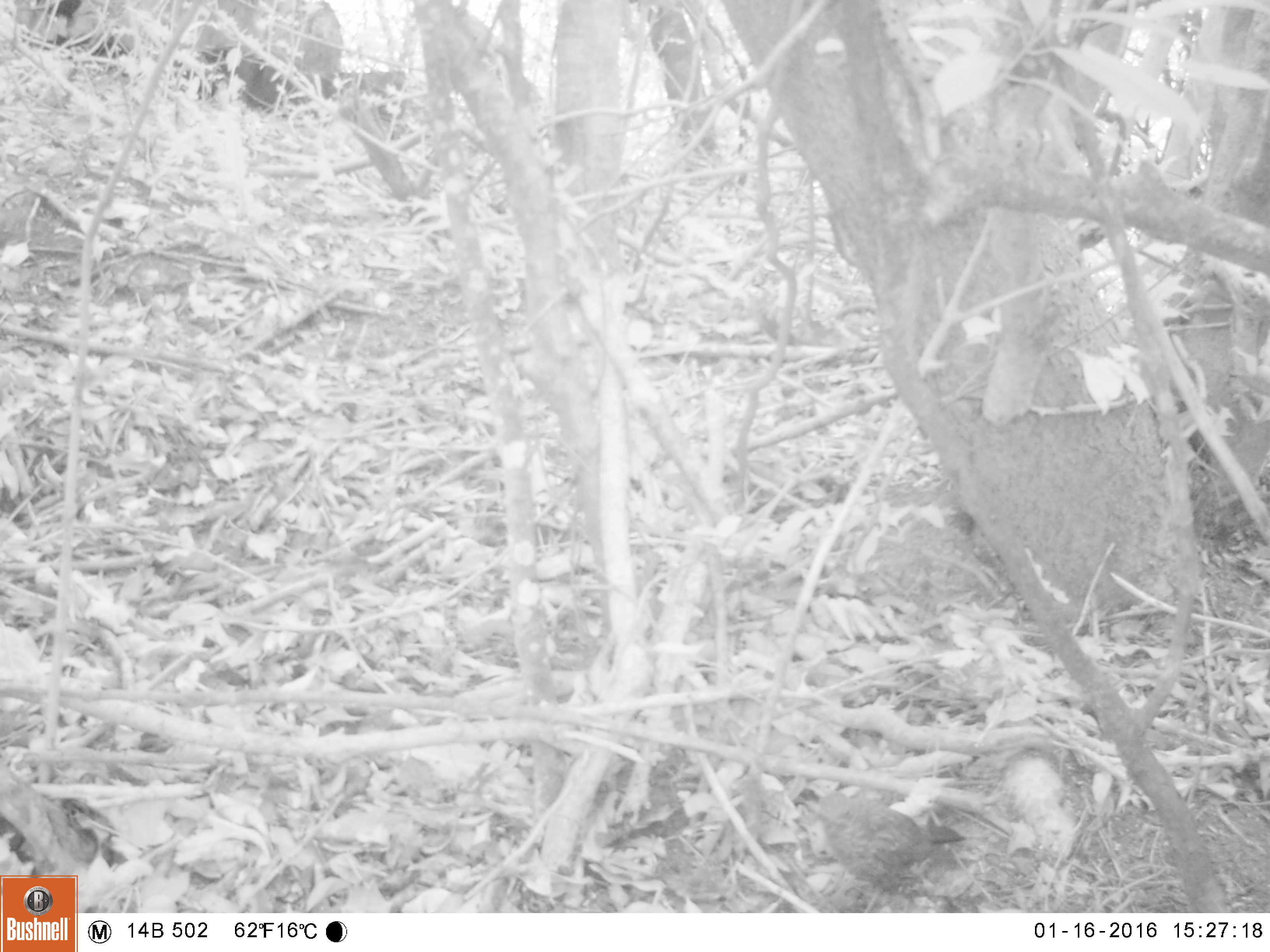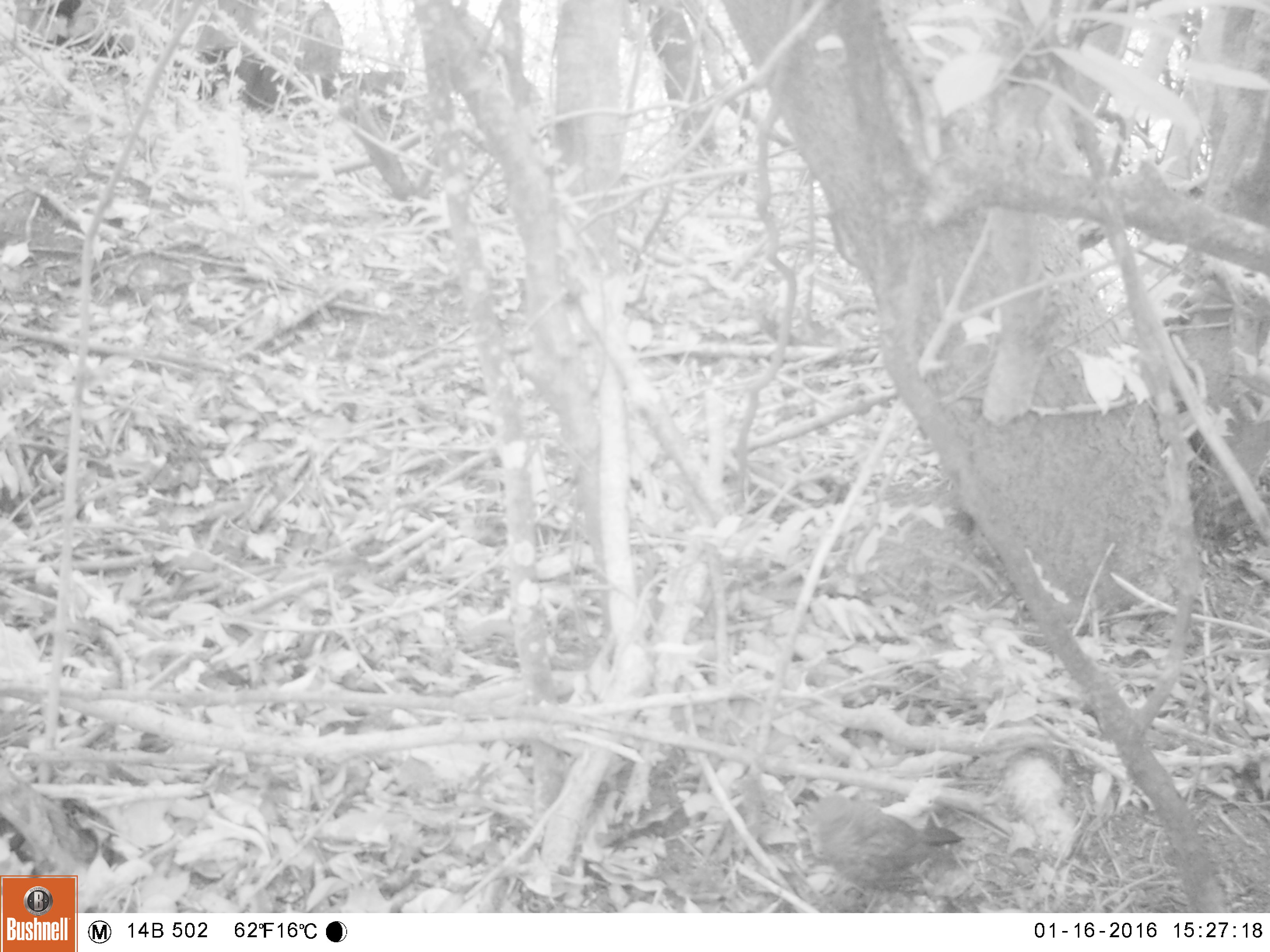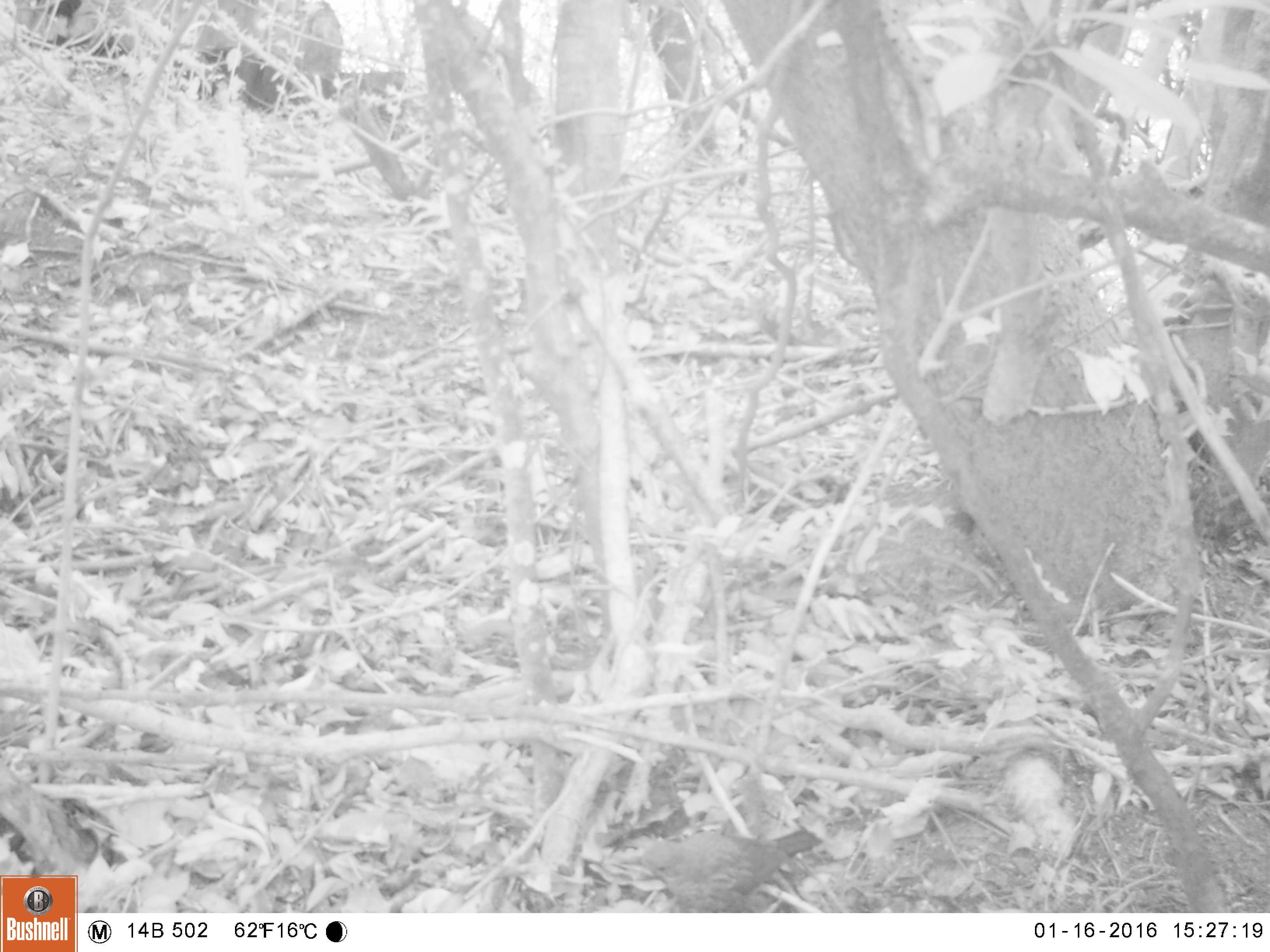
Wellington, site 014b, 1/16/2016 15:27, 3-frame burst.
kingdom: Animalia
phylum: Chordata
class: Aves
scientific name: Aves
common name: bird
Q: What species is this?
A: Bird (Aves).